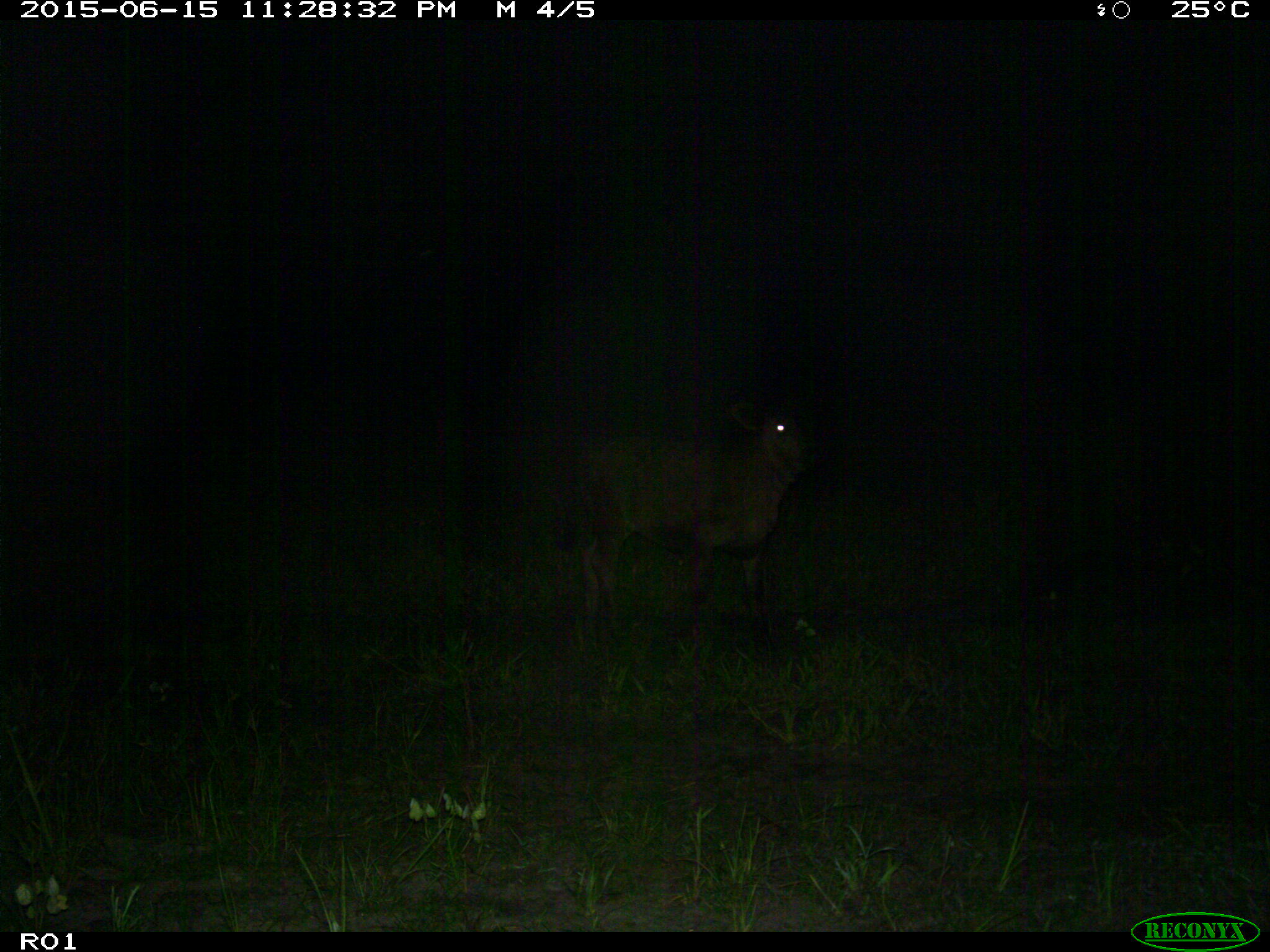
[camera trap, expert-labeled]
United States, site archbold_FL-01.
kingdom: Animalia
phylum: Chordata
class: Mammalia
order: Artiodactyla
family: Bovidae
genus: Bos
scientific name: Bos taurus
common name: domestic cow